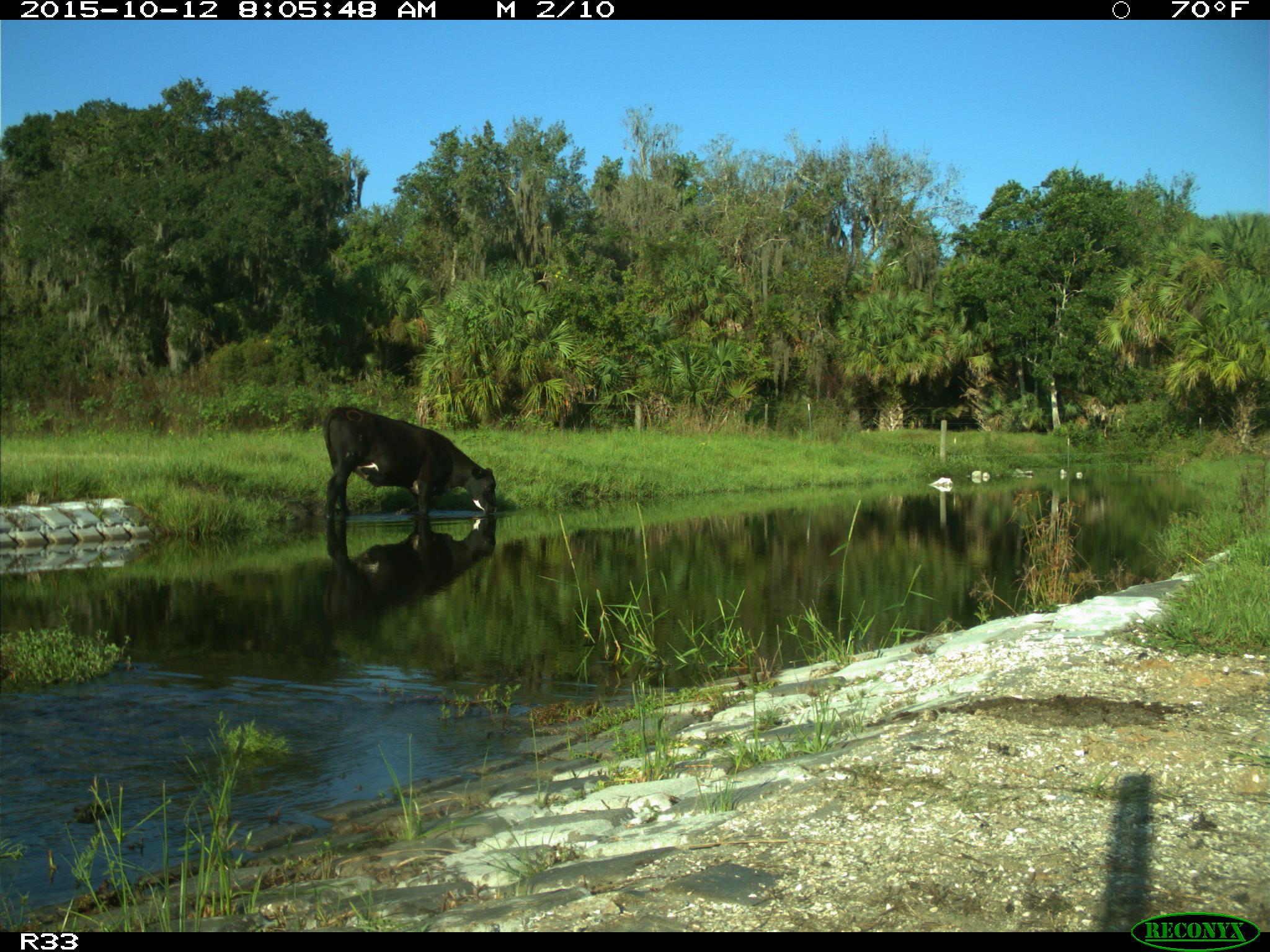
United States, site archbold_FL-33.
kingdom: Animalia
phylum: Chordata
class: Mammalia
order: Artiodactyla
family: Bovidae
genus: Bos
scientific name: Bos taurus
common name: domestic cow